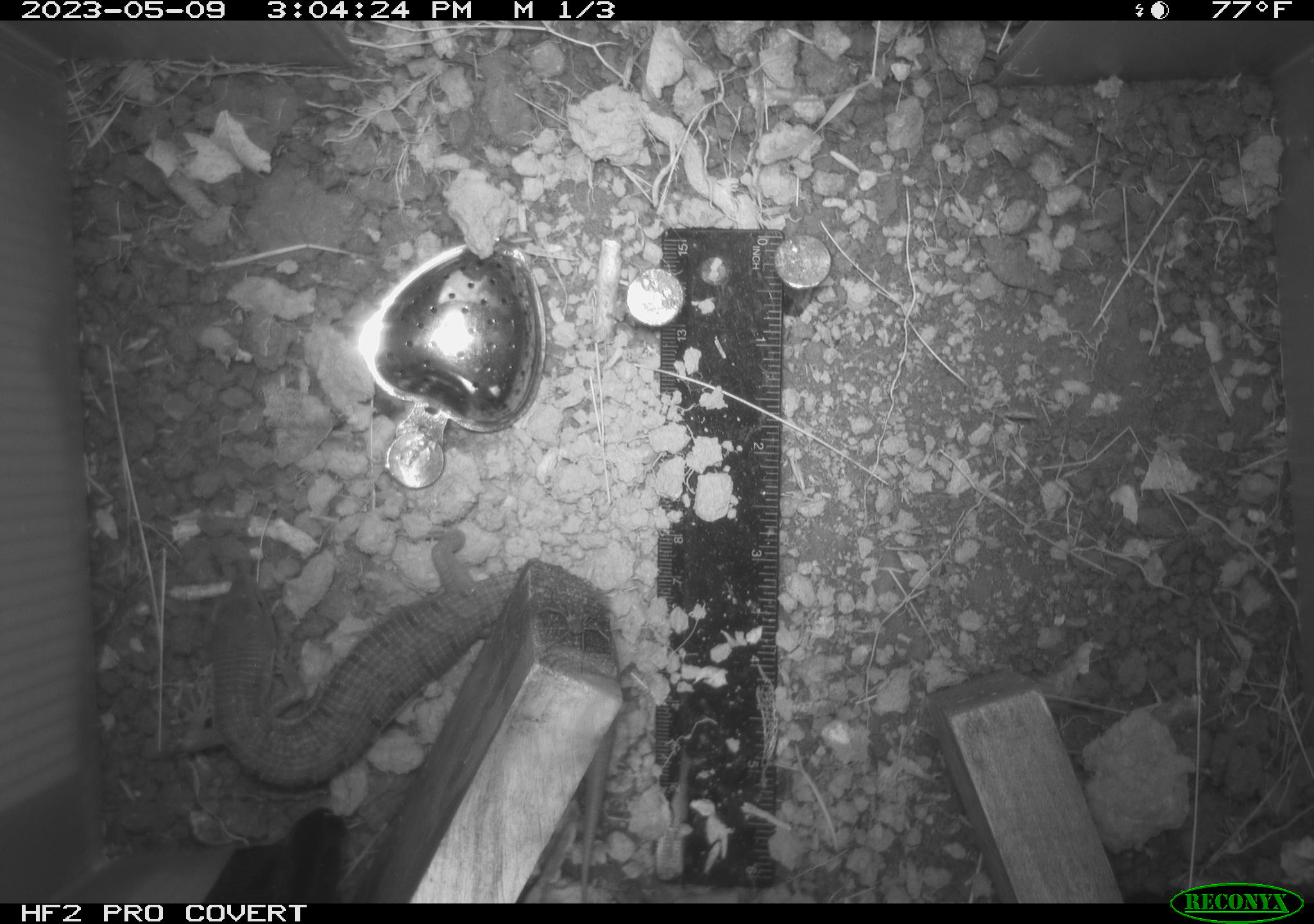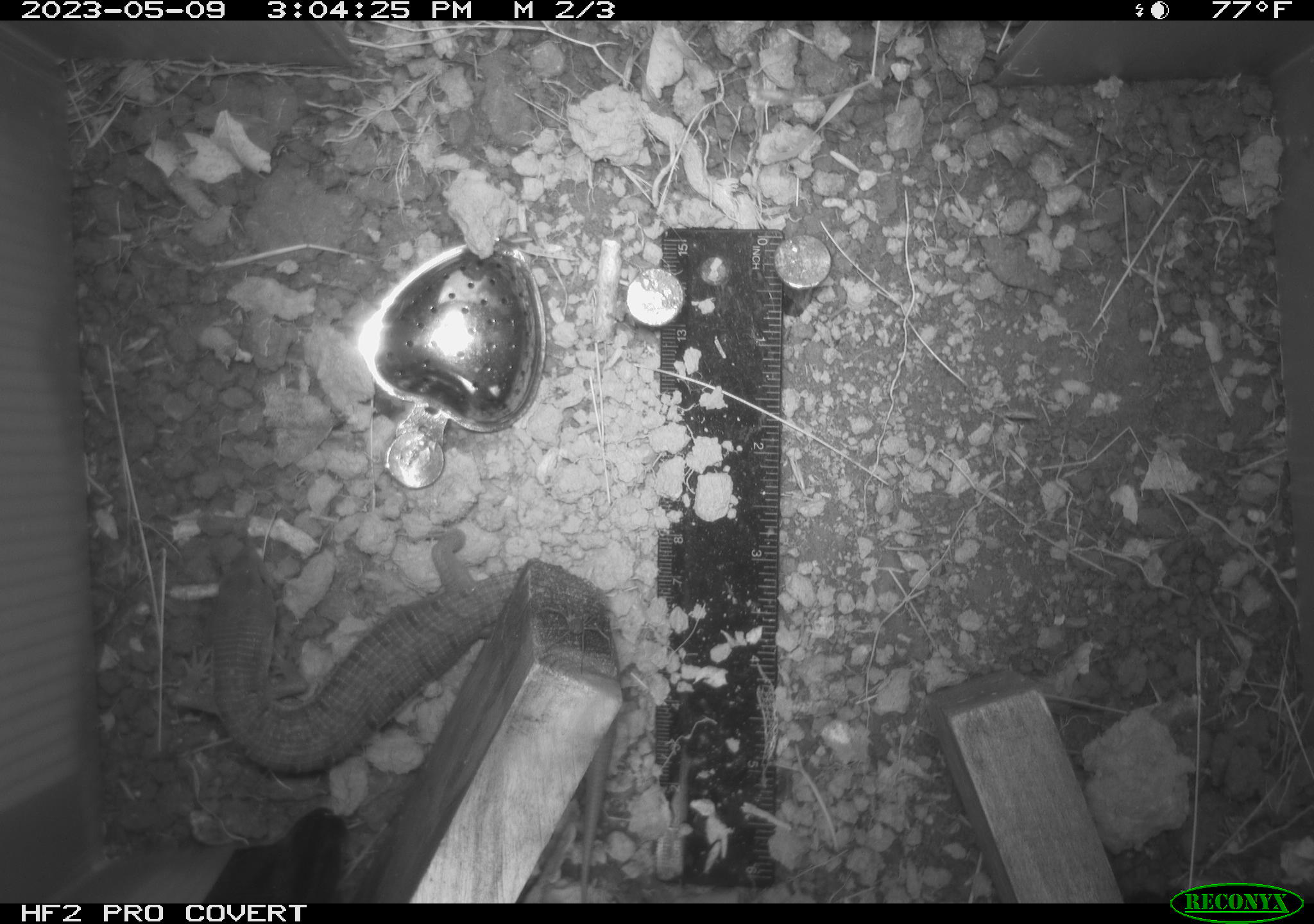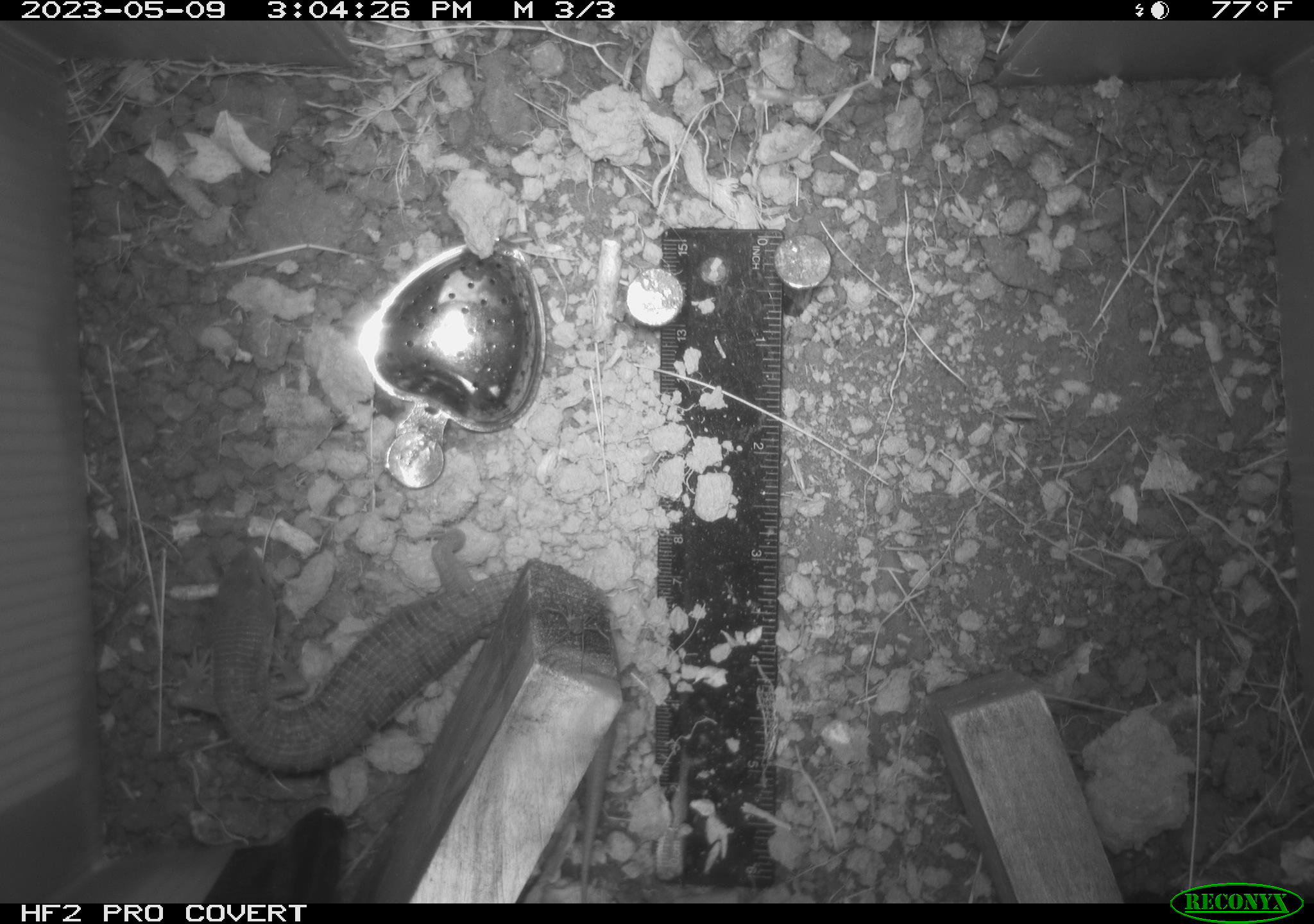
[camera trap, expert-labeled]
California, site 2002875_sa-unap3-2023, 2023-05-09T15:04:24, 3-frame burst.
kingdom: Animalia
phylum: Chordata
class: Reptilia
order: Squamata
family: Anguidae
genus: Elgaria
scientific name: Elgaria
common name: alligator lizards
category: elgaria species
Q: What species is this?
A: Elgaria species (alligator lizards) (Elgaria).